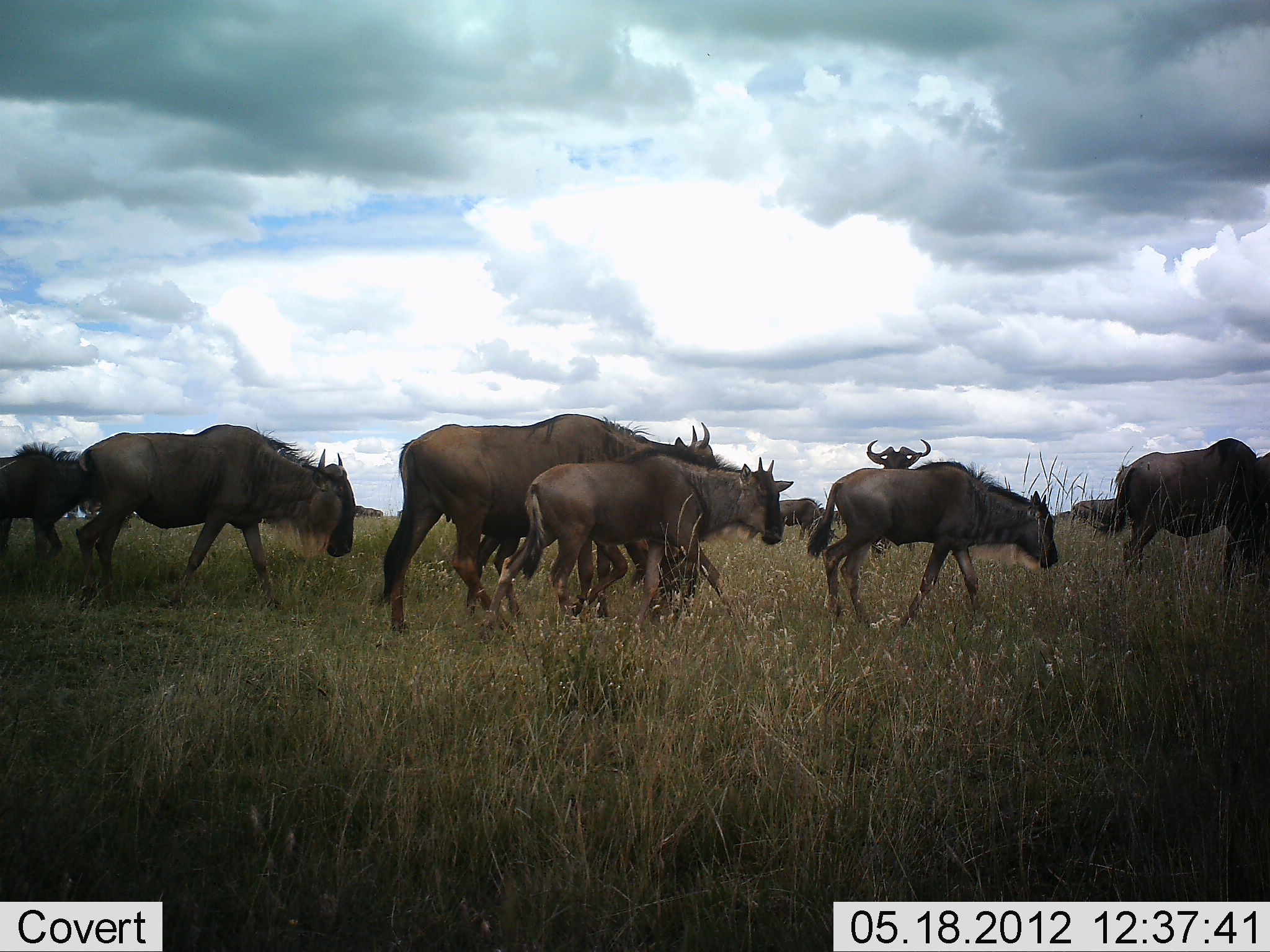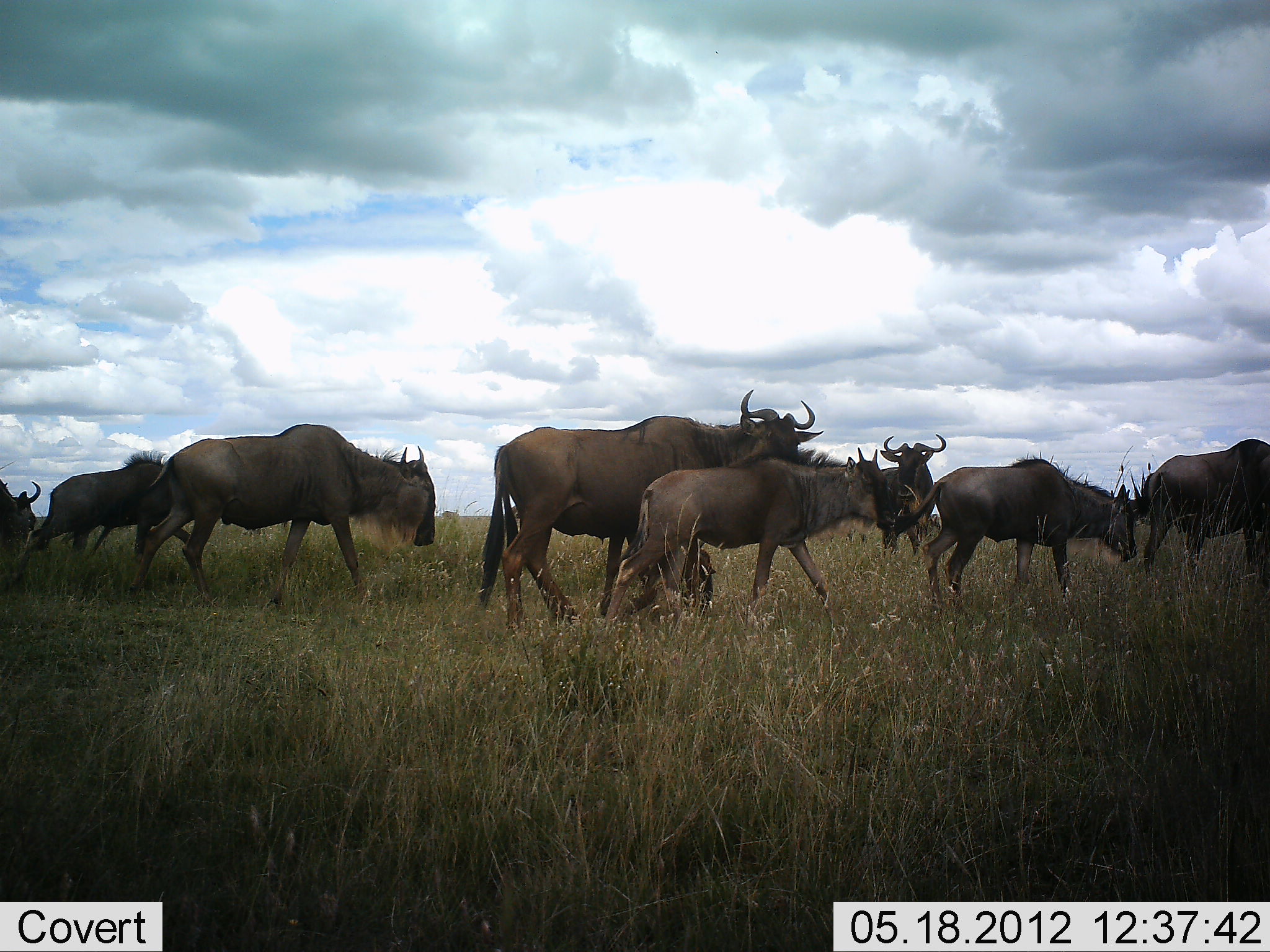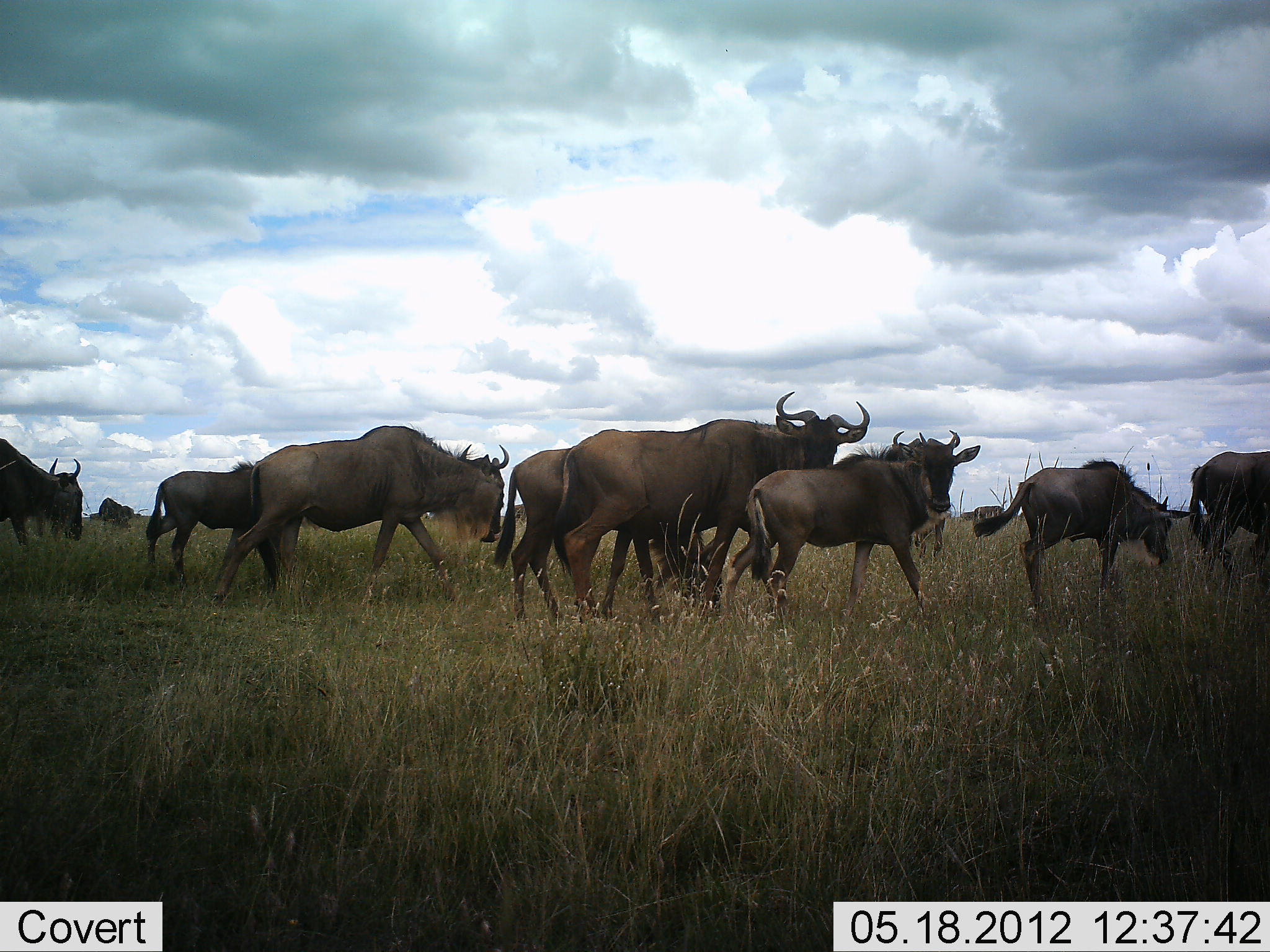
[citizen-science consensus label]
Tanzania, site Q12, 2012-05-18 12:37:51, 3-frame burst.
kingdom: Animalia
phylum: Chordata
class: Mammalia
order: Artiodactyla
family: Bovidae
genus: Connochaetes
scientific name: Connochaetes taurinus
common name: blue wildebeest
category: wildebeest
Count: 9.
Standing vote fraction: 20%.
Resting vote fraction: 0%.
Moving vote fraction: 90%.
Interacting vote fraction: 0%.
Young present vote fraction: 50%.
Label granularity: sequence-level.